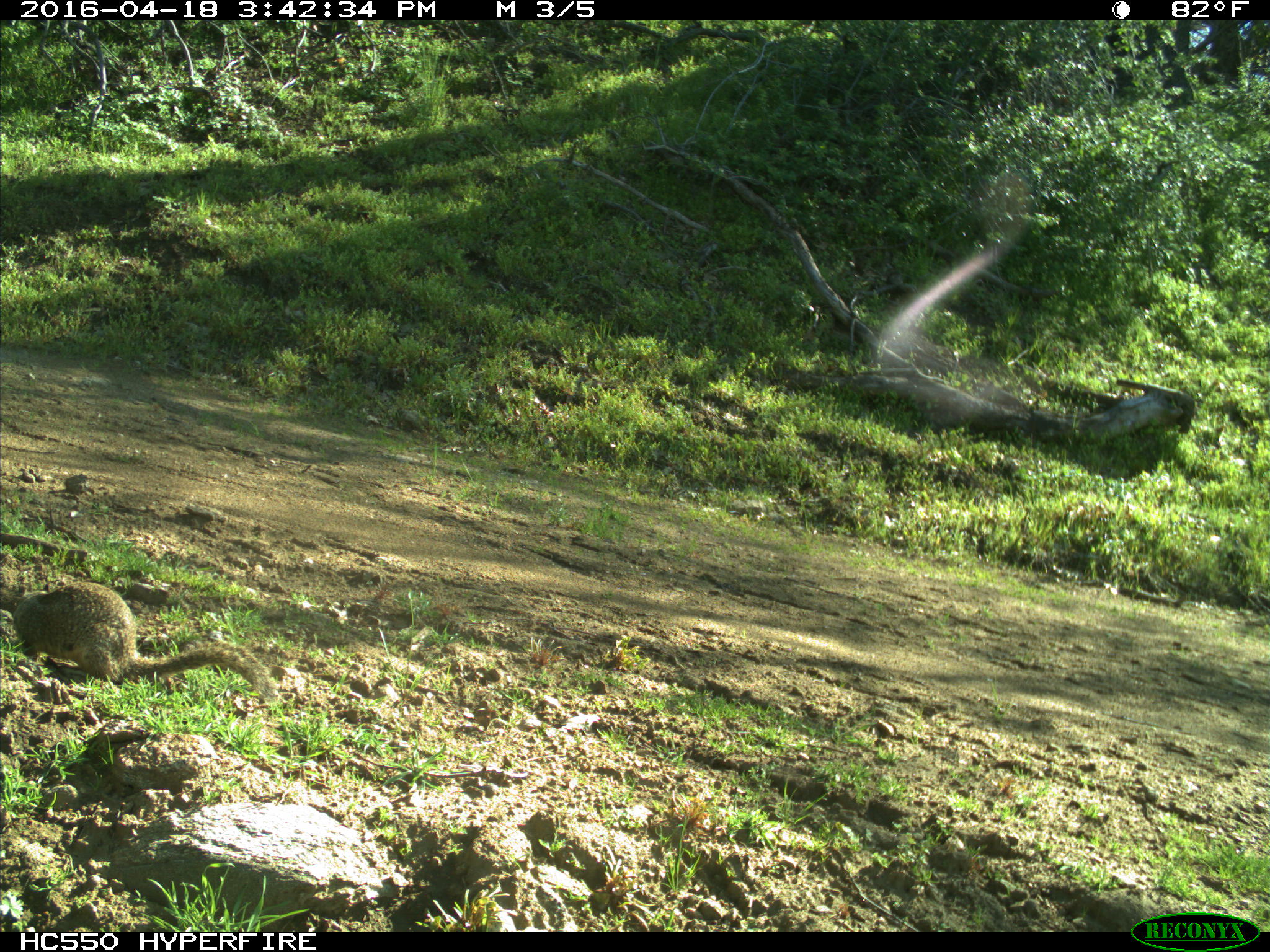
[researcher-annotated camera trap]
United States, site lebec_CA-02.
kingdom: Animalia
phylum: Chordata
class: Mammalia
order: Rodentia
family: Sciuridae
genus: Otospermophilus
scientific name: Otospermophilus beecheyi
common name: california ground squirrel